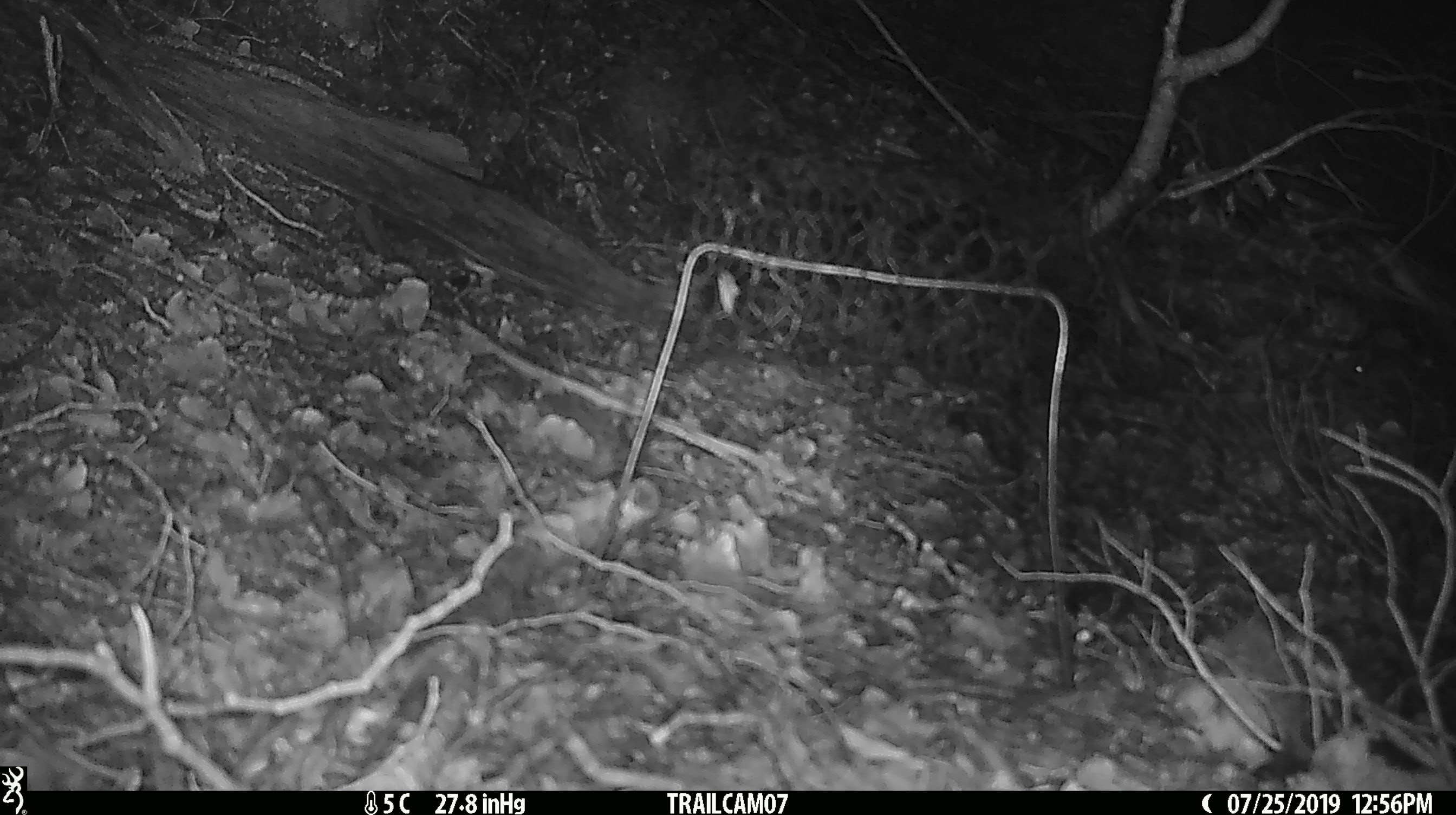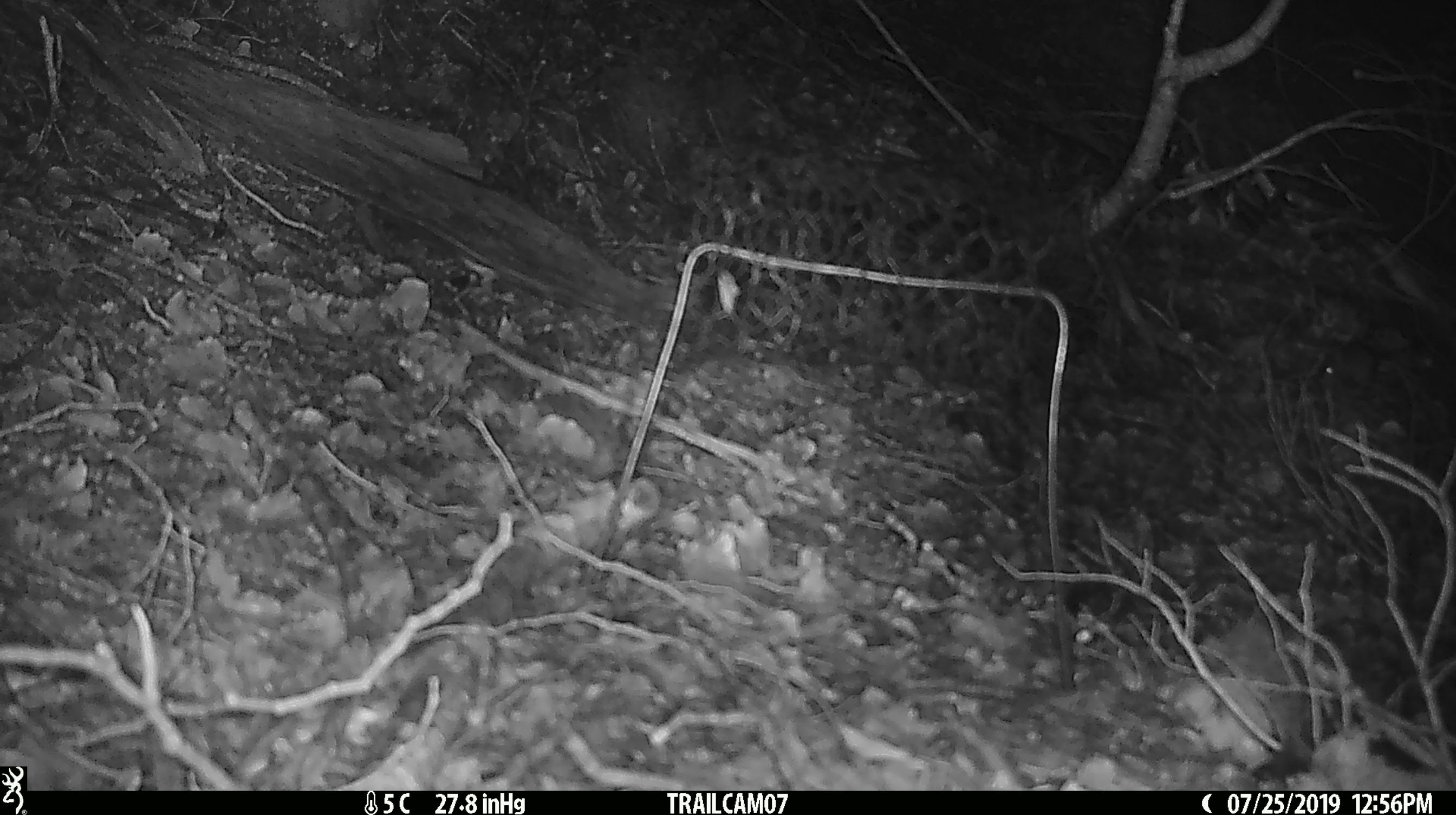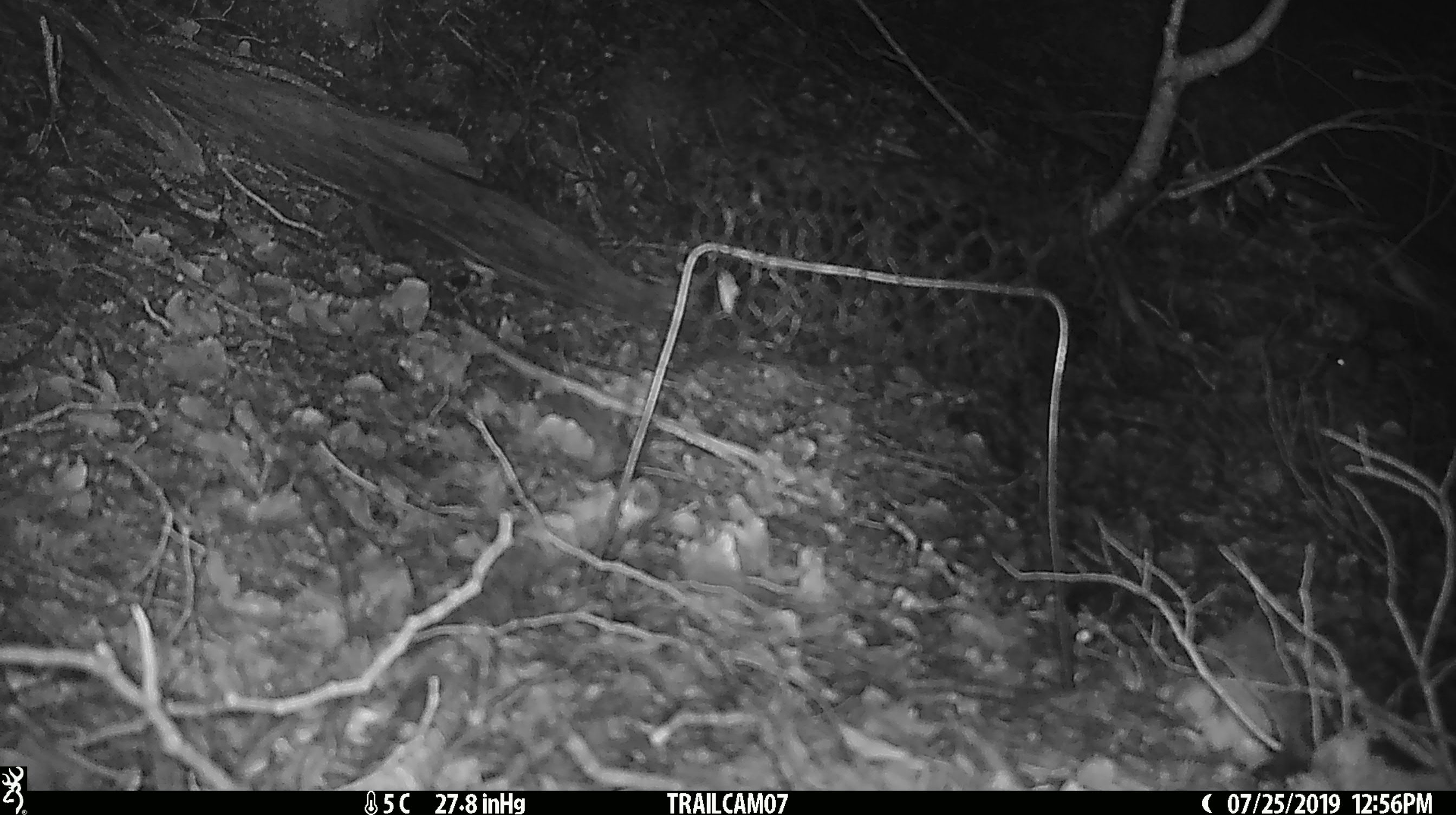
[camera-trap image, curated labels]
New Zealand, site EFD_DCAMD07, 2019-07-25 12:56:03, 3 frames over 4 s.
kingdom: Animalia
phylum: Chordata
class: Mammalia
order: Rodentia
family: Muridae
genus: Mus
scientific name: Mus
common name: mouse